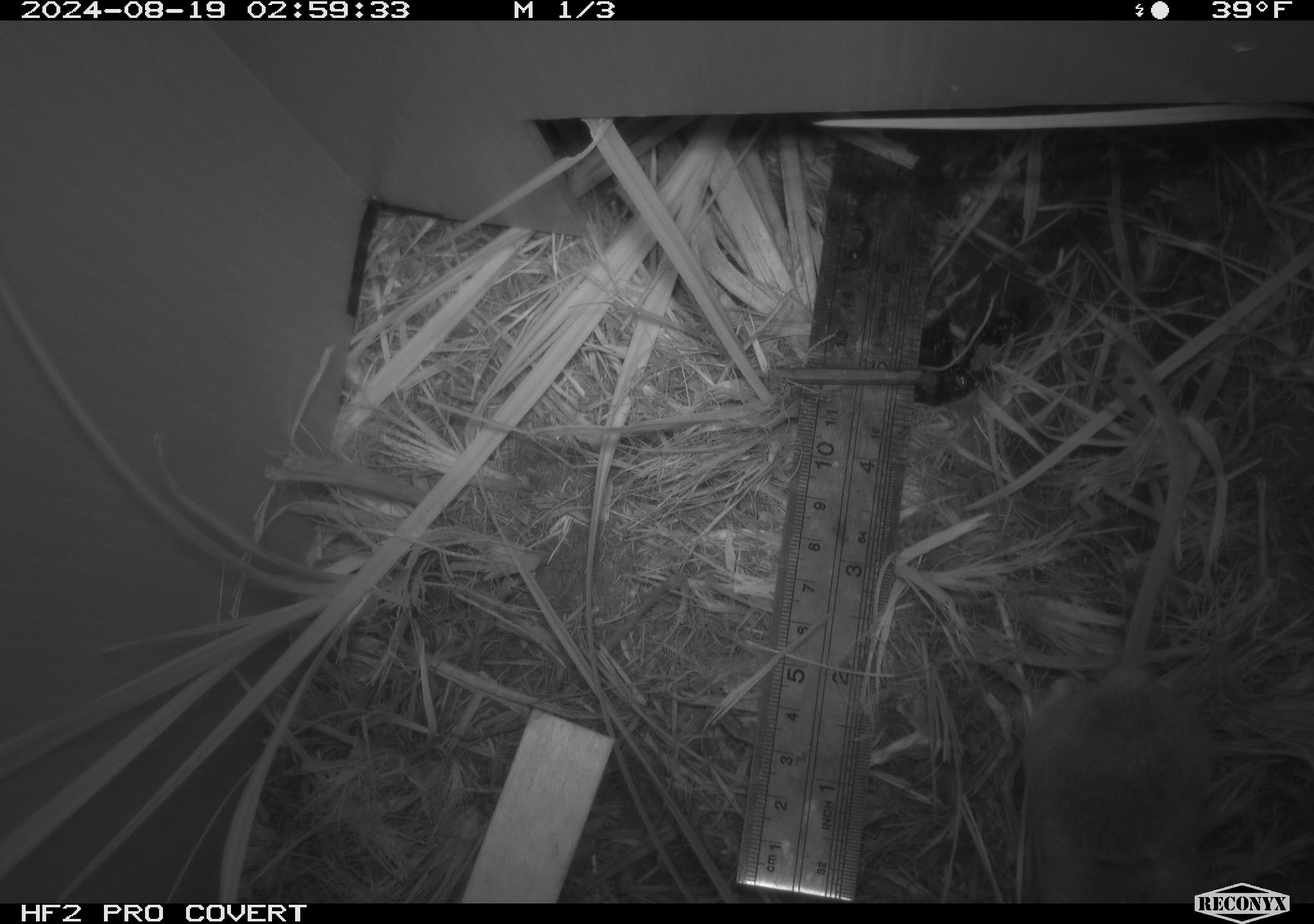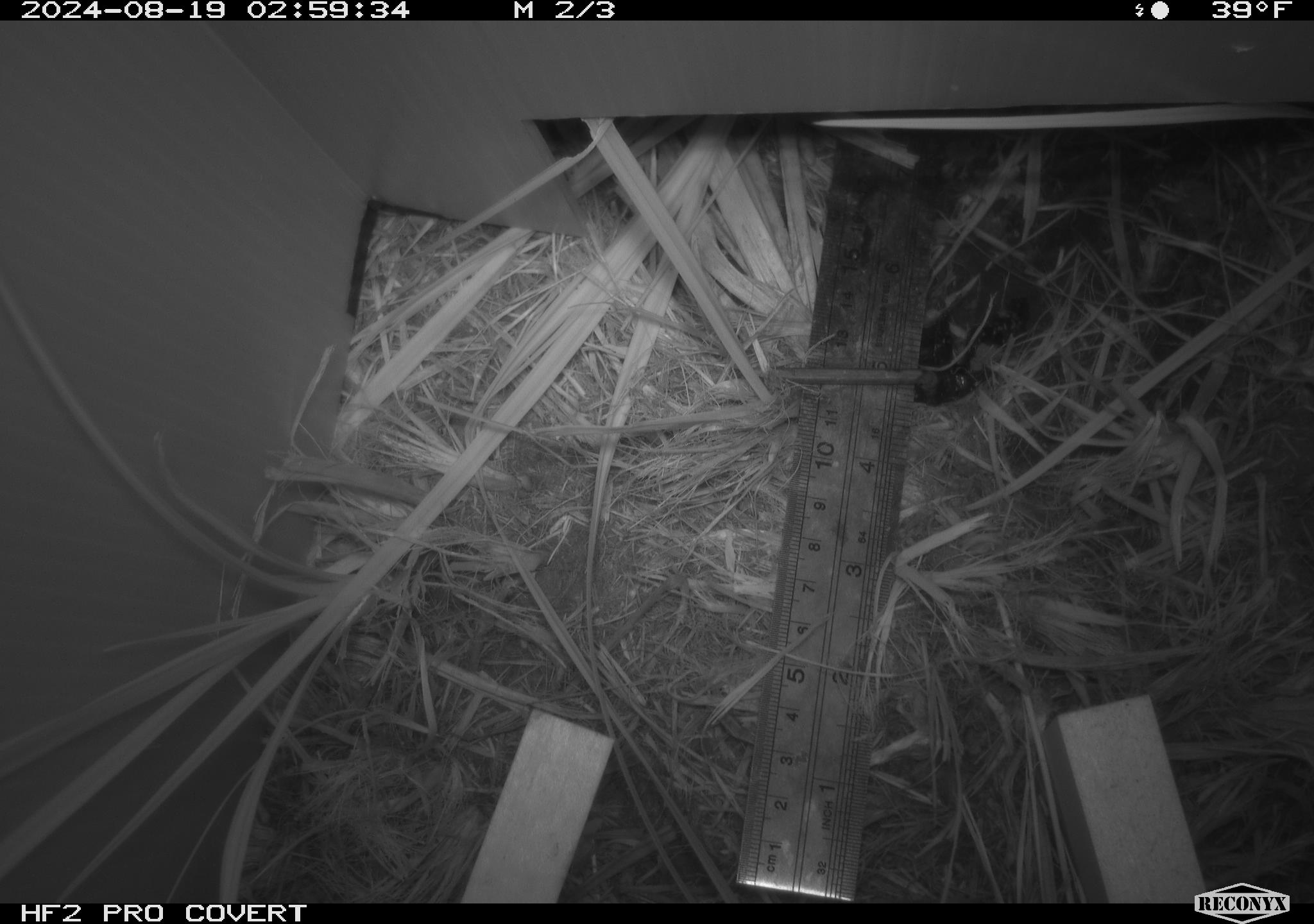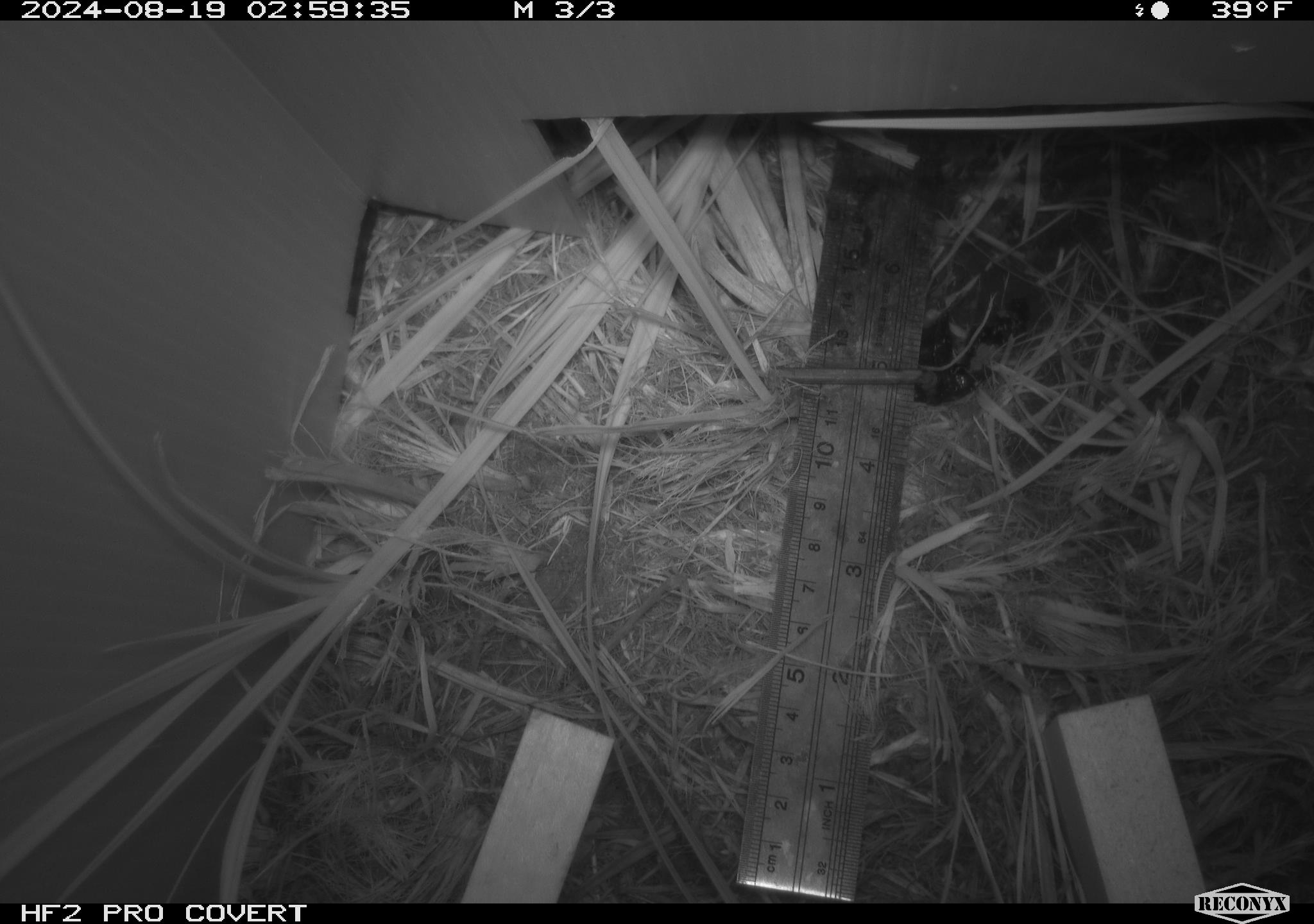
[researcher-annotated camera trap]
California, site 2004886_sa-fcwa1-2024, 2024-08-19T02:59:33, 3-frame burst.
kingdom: Animalia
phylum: Chordata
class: Mammalia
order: Rodentia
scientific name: Rodentia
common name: mouse species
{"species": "mouse species (Rodentia)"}